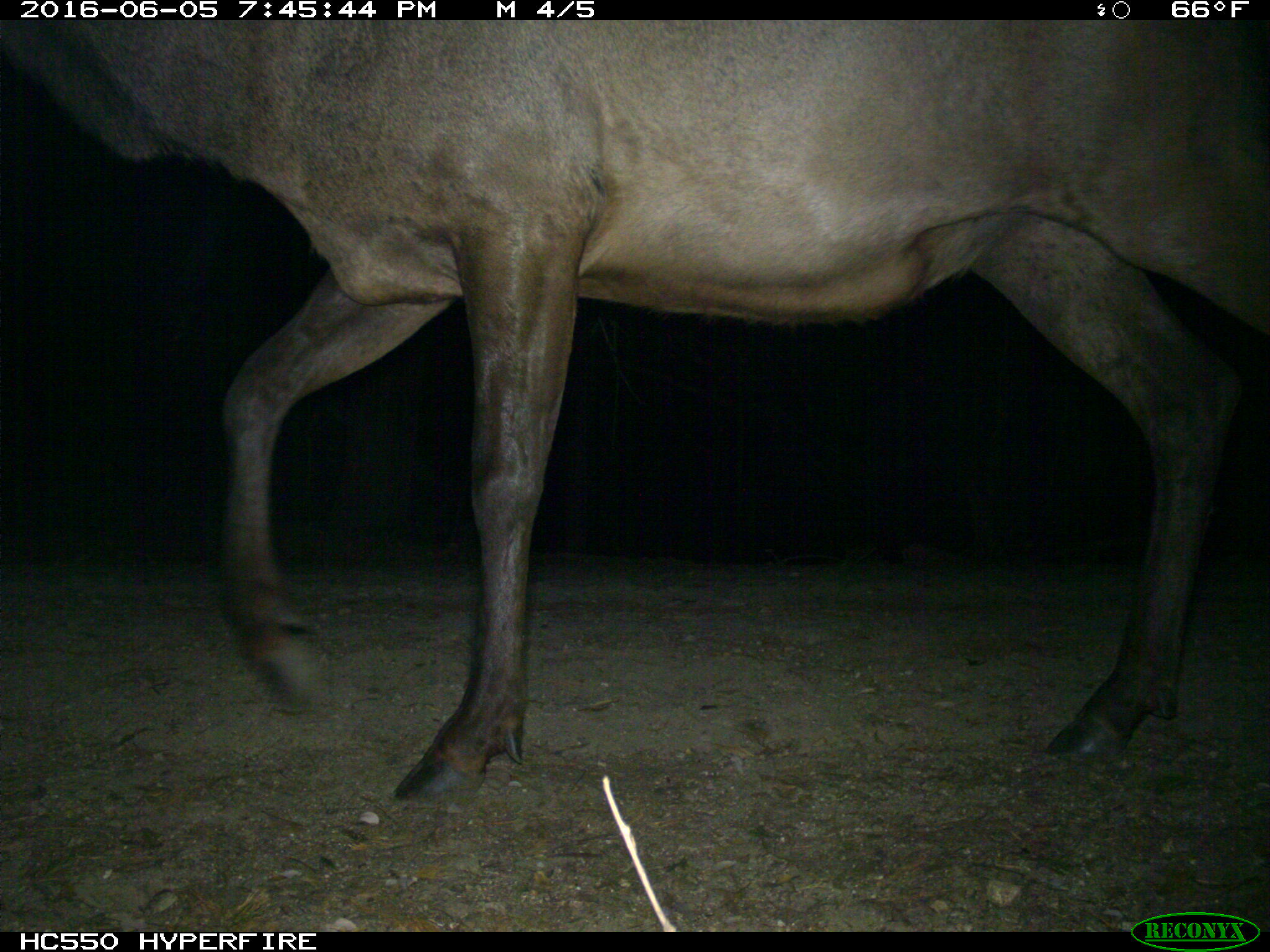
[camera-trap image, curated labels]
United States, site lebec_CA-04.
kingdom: Animalia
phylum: Chordata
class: Mammalia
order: Artiodactyla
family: Cervidae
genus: Cervus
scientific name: Cervus canadensis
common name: elk